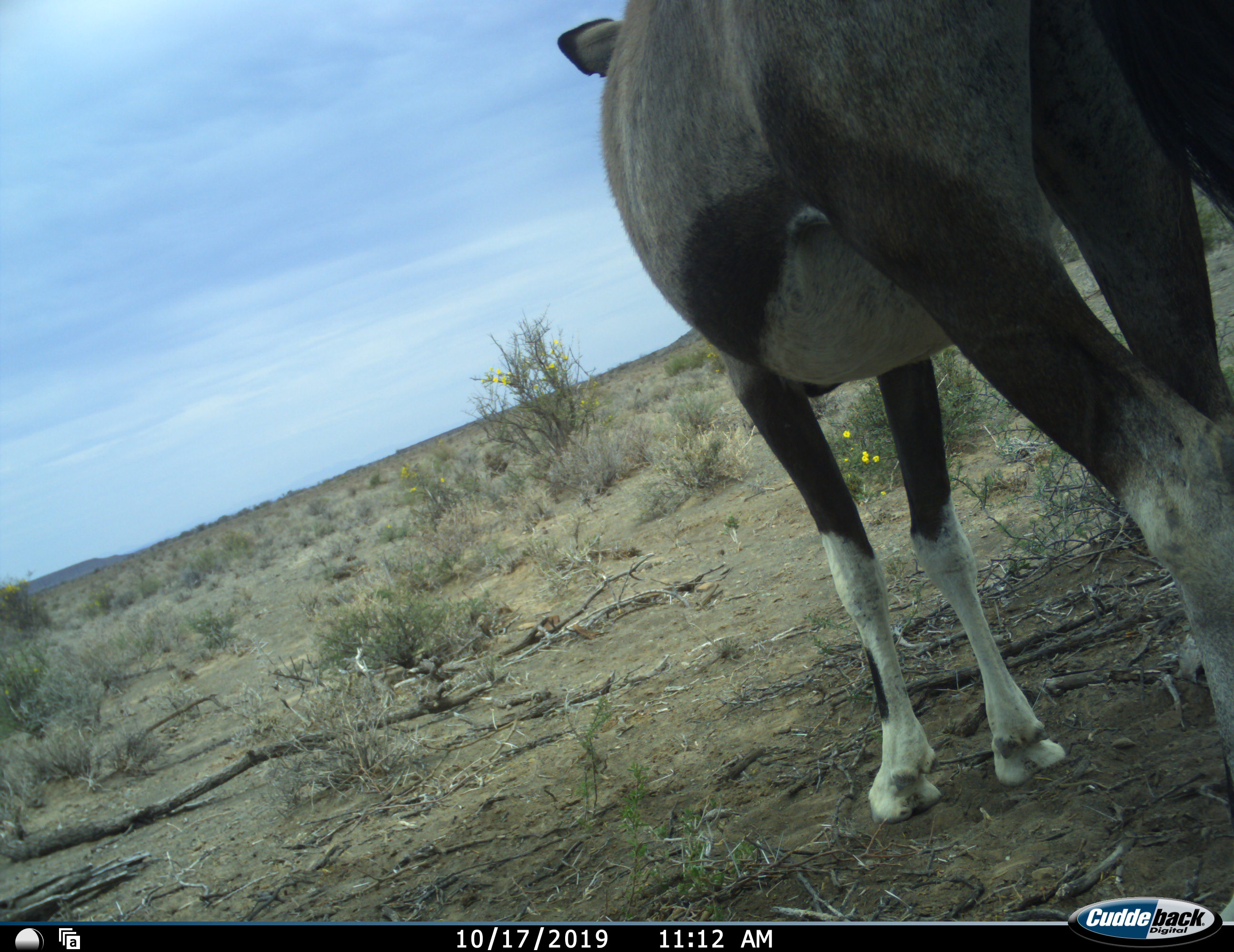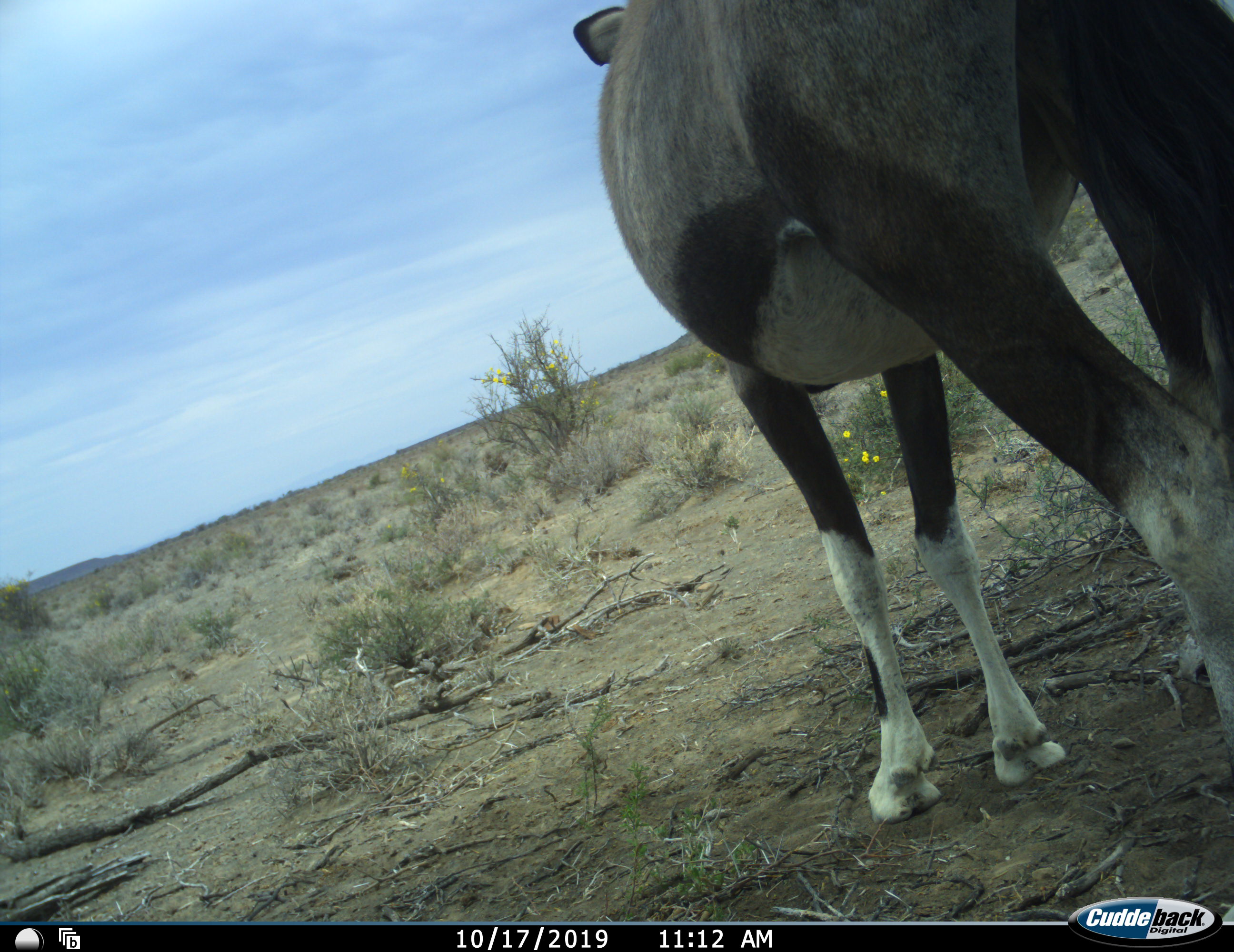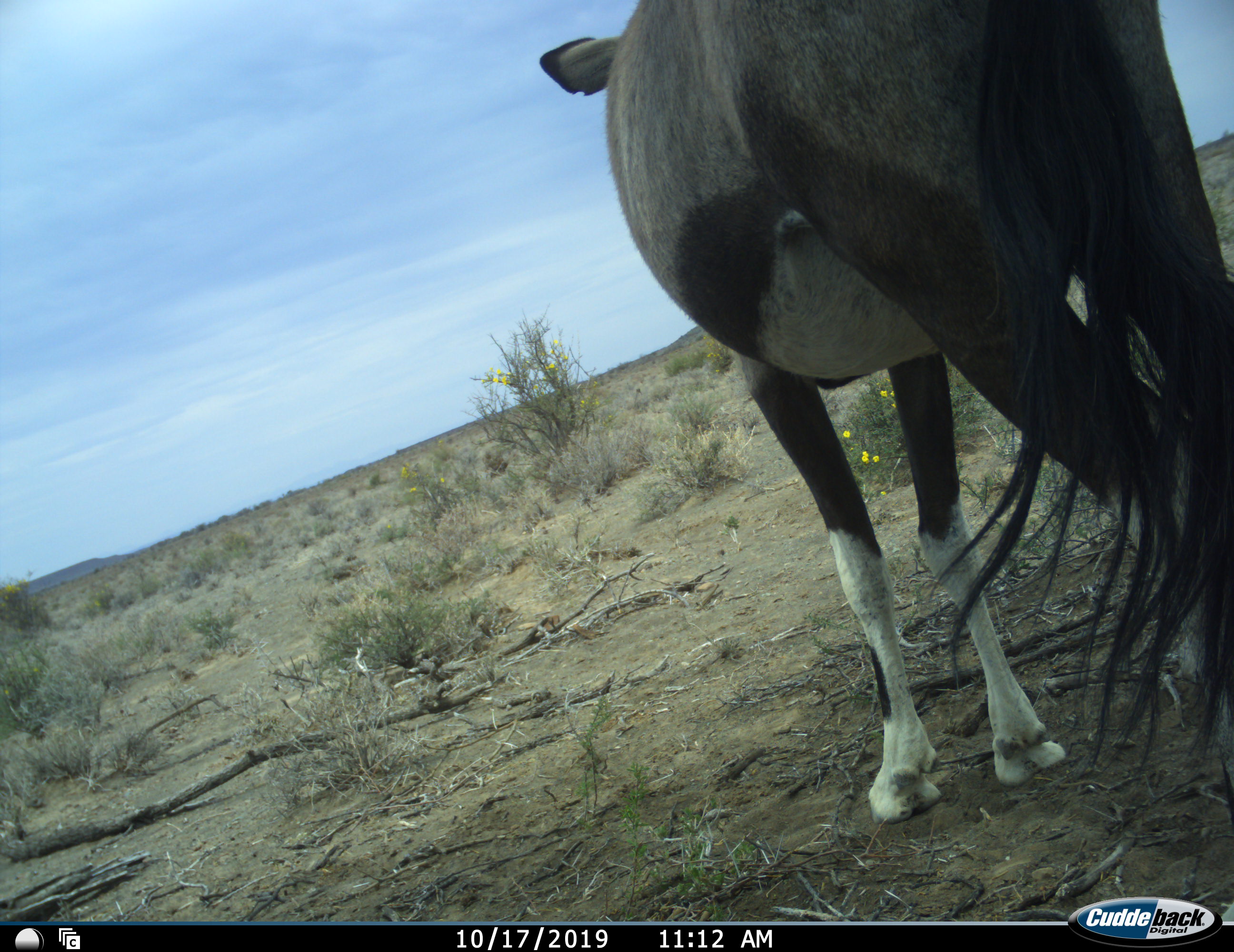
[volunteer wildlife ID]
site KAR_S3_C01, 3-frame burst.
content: unidentified animal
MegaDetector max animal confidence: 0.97